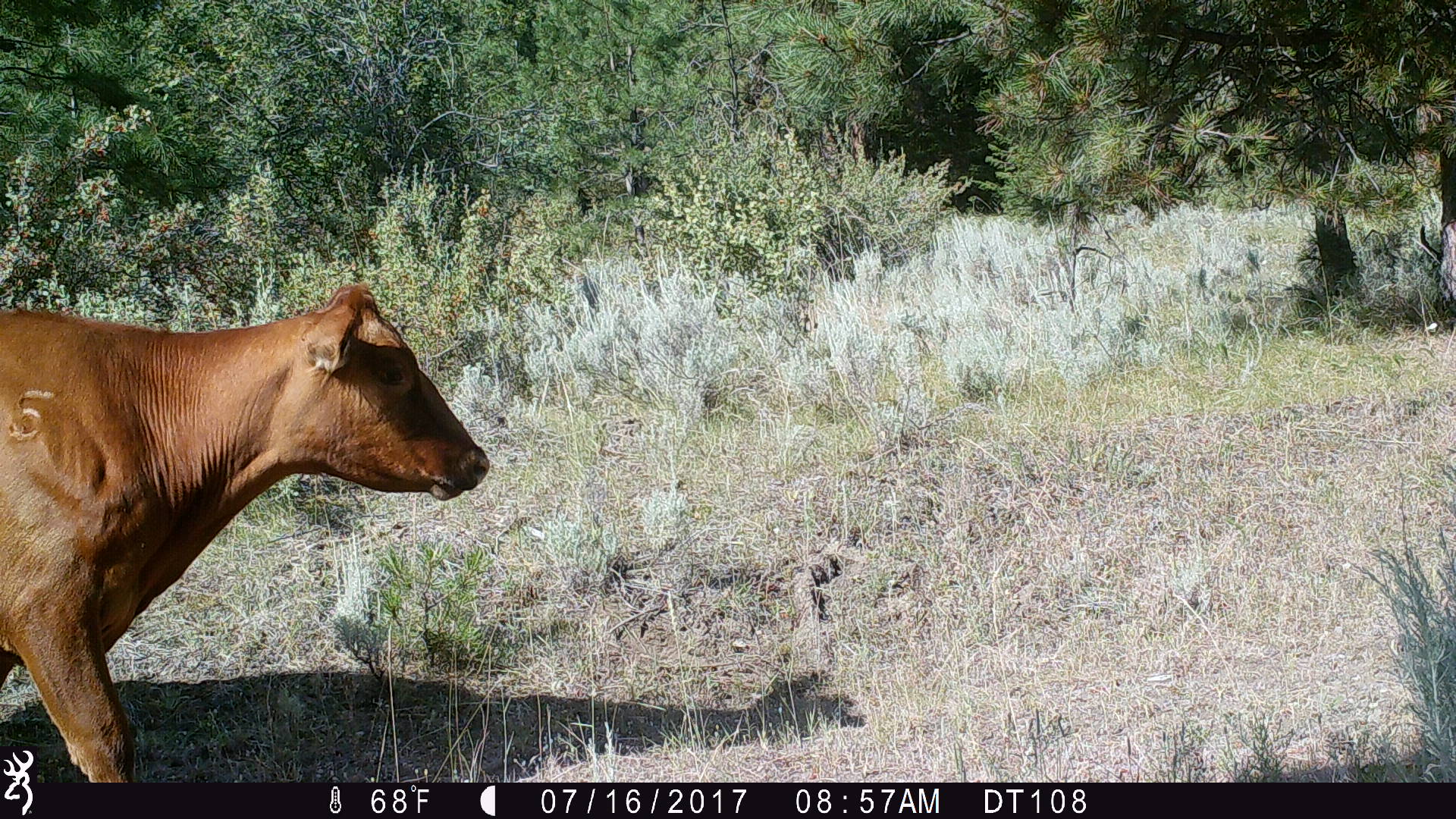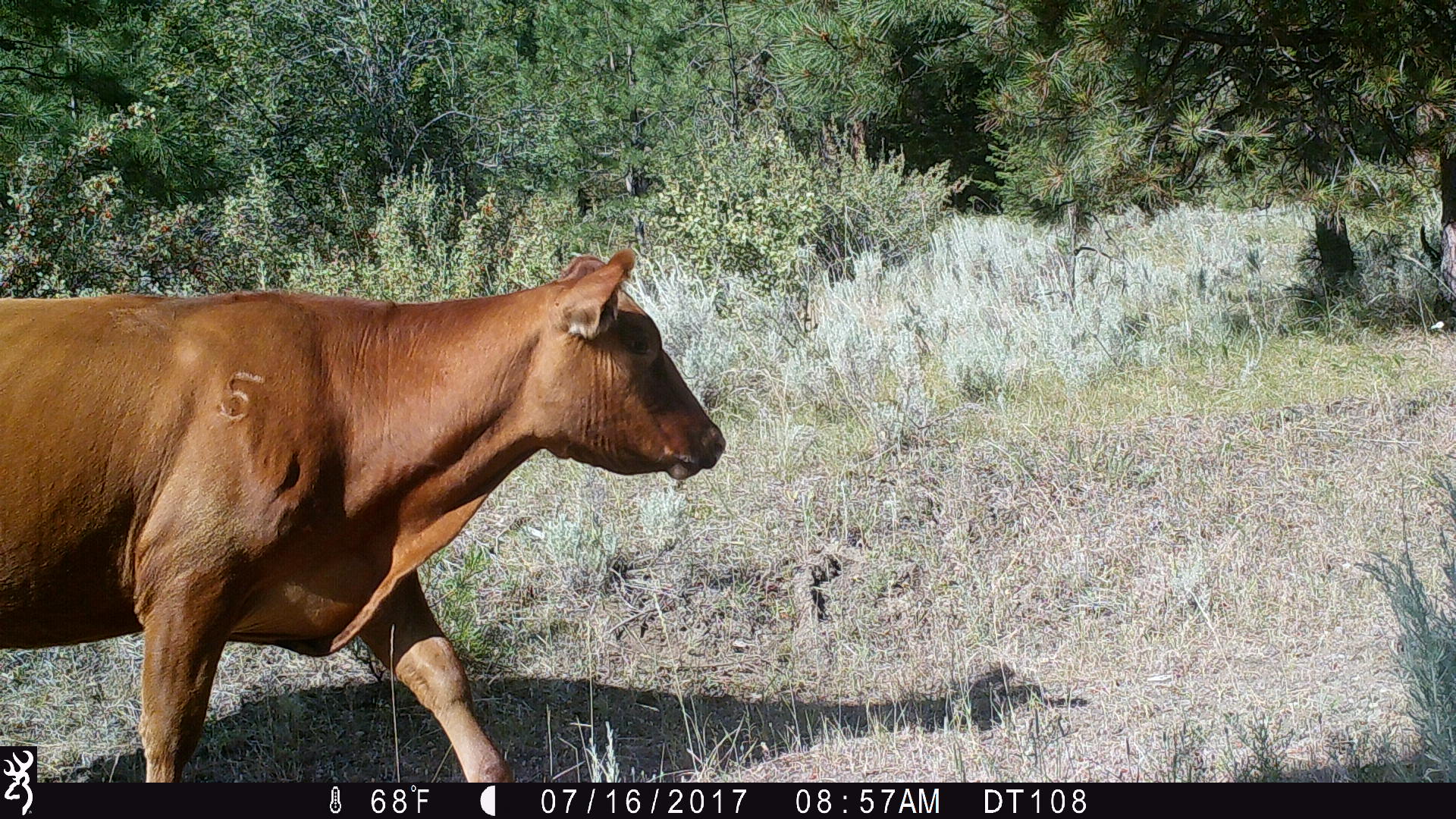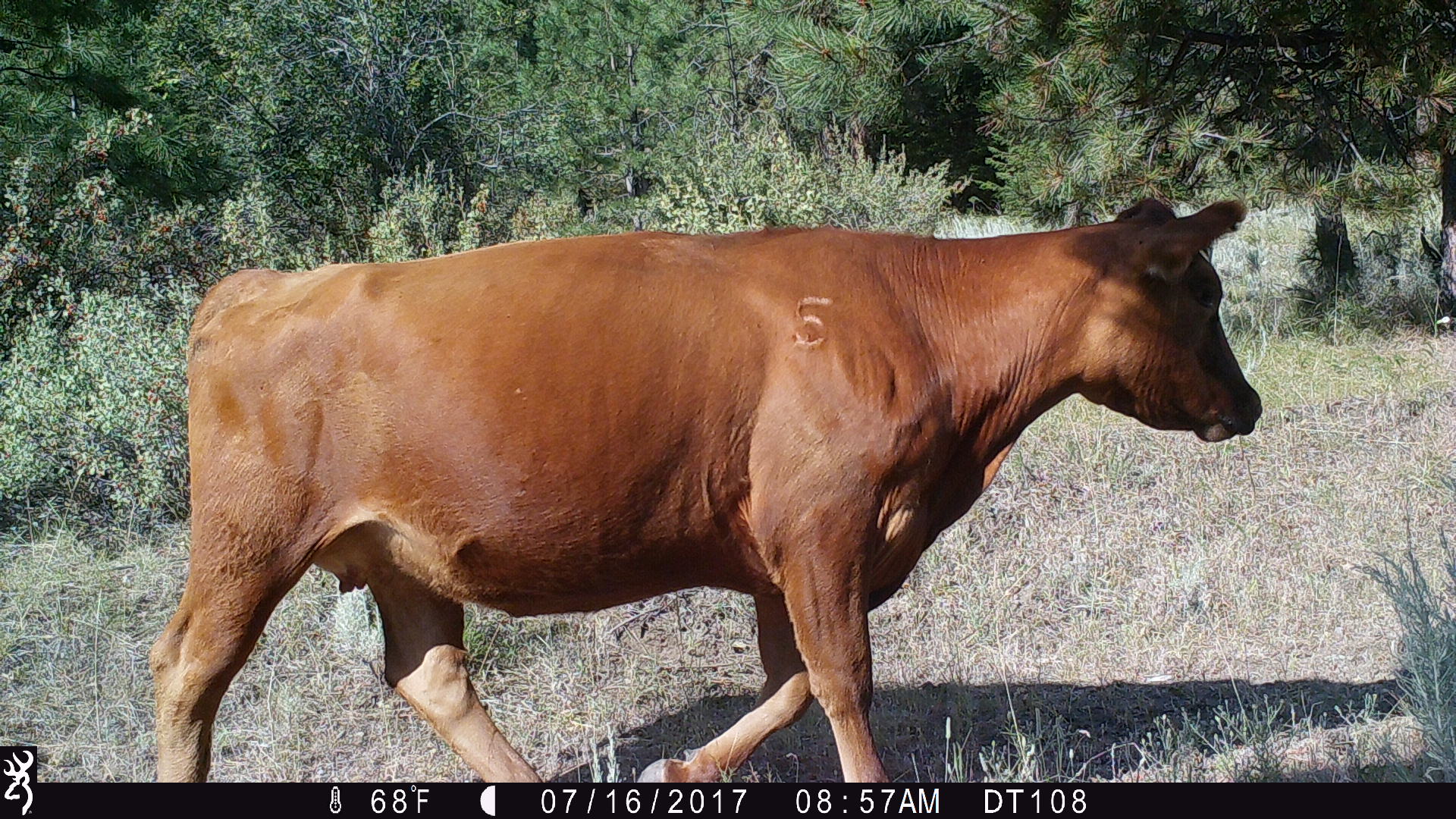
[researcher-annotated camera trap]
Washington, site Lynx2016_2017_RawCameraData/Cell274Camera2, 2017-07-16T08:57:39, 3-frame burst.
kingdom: Animalia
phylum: Chordata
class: Mammalia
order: Artiodactyla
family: Bovidae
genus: Bos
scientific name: Bos taurus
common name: domestic cattle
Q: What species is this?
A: Domestic cattle (Bos taurus).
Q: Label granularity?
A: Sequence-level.